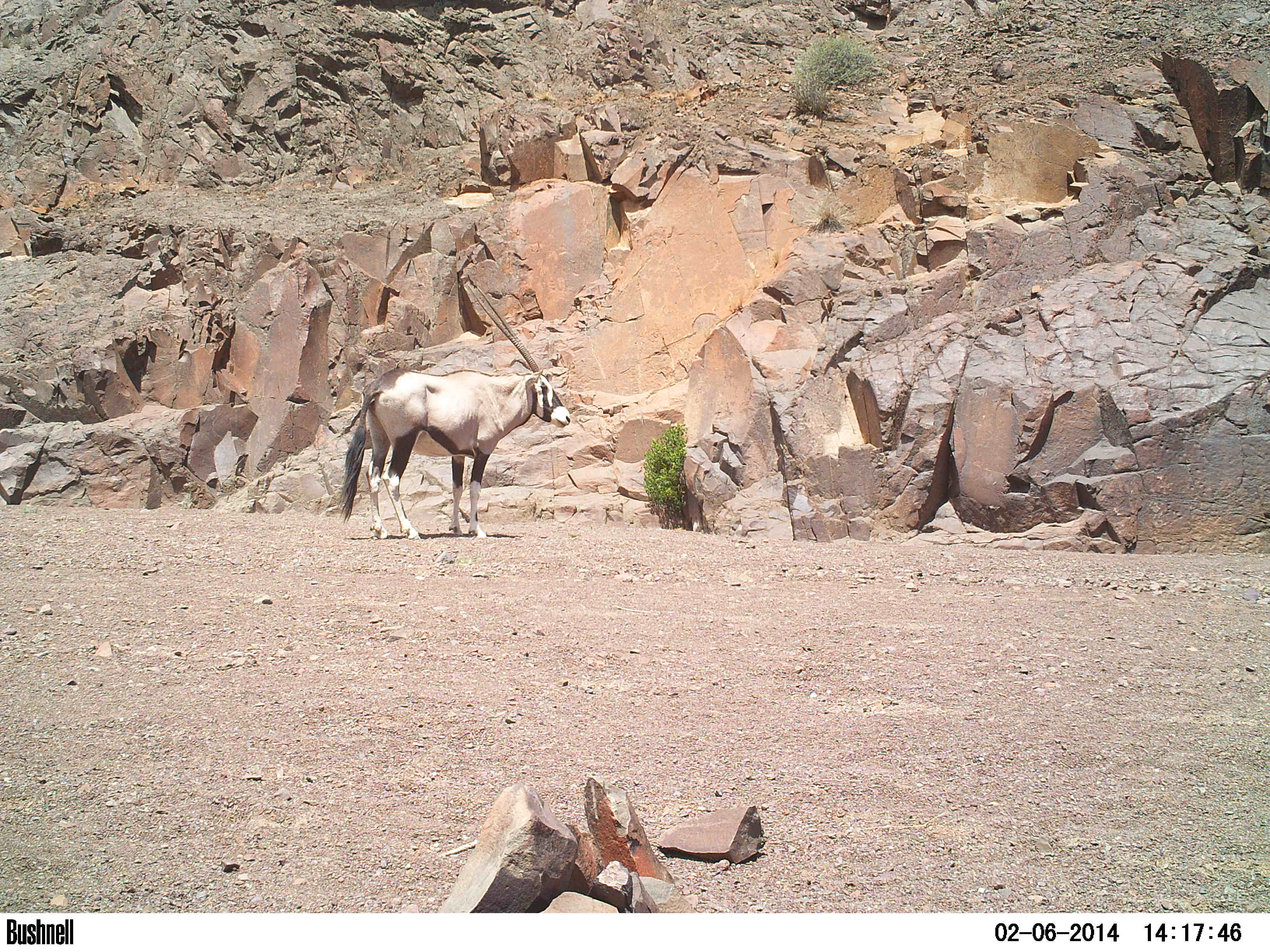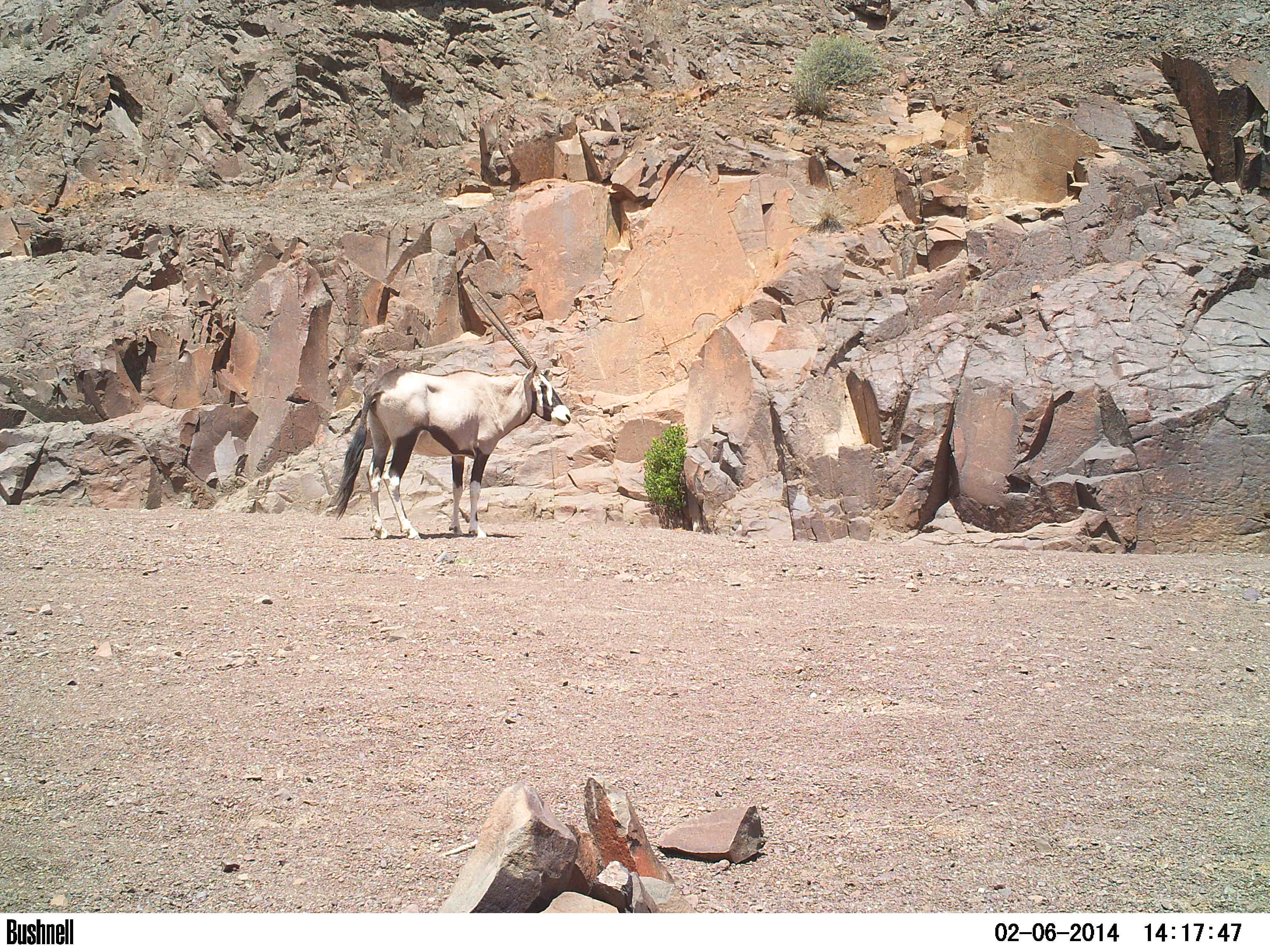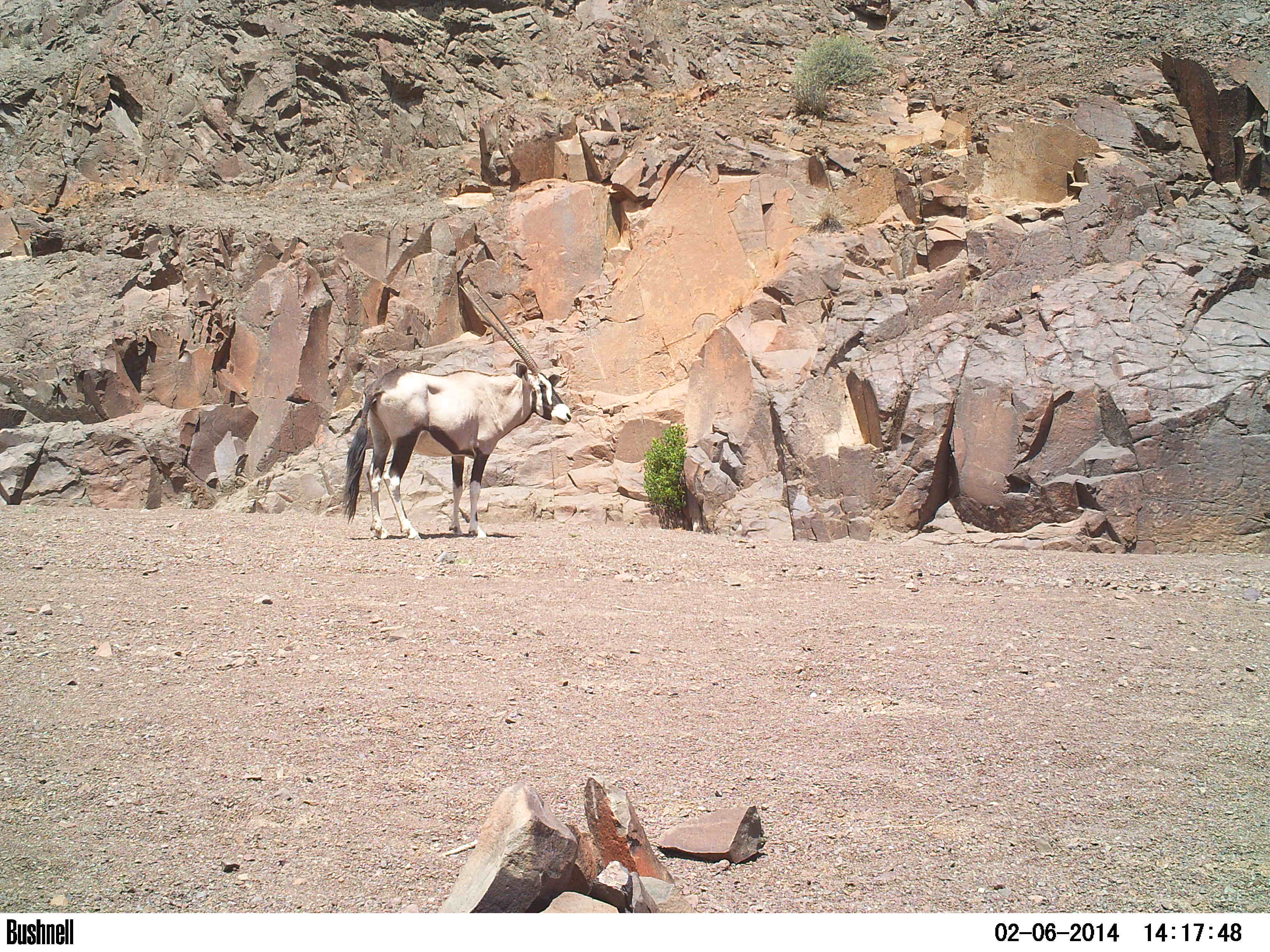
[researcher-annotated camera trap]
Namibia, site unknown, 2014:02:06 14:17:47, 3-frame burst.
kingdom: Animalia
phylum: Chordata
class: Mammalia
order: Artiodactyla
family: Bovidae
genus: Oryx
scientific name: Oryx gazella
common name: gemsbok